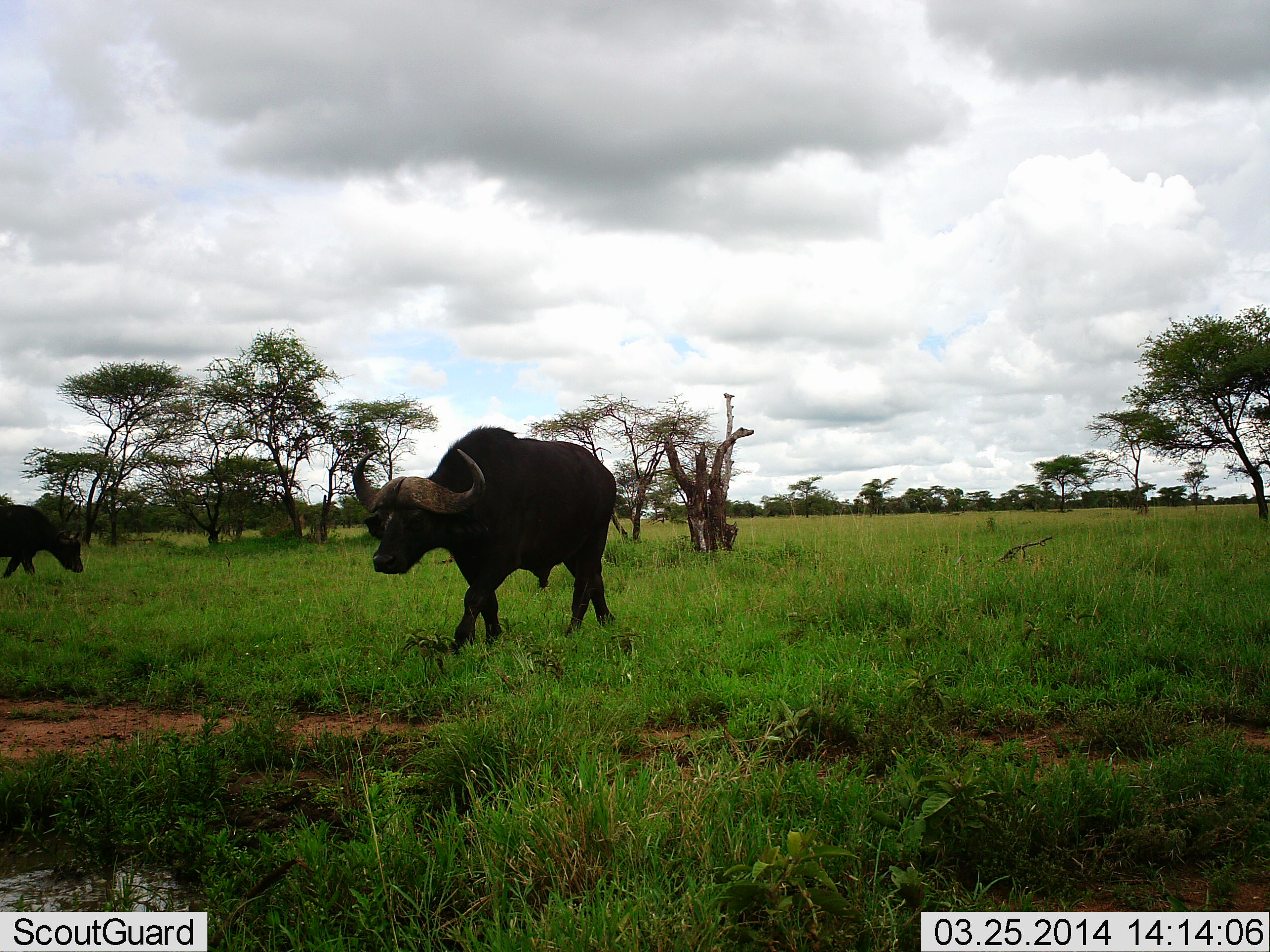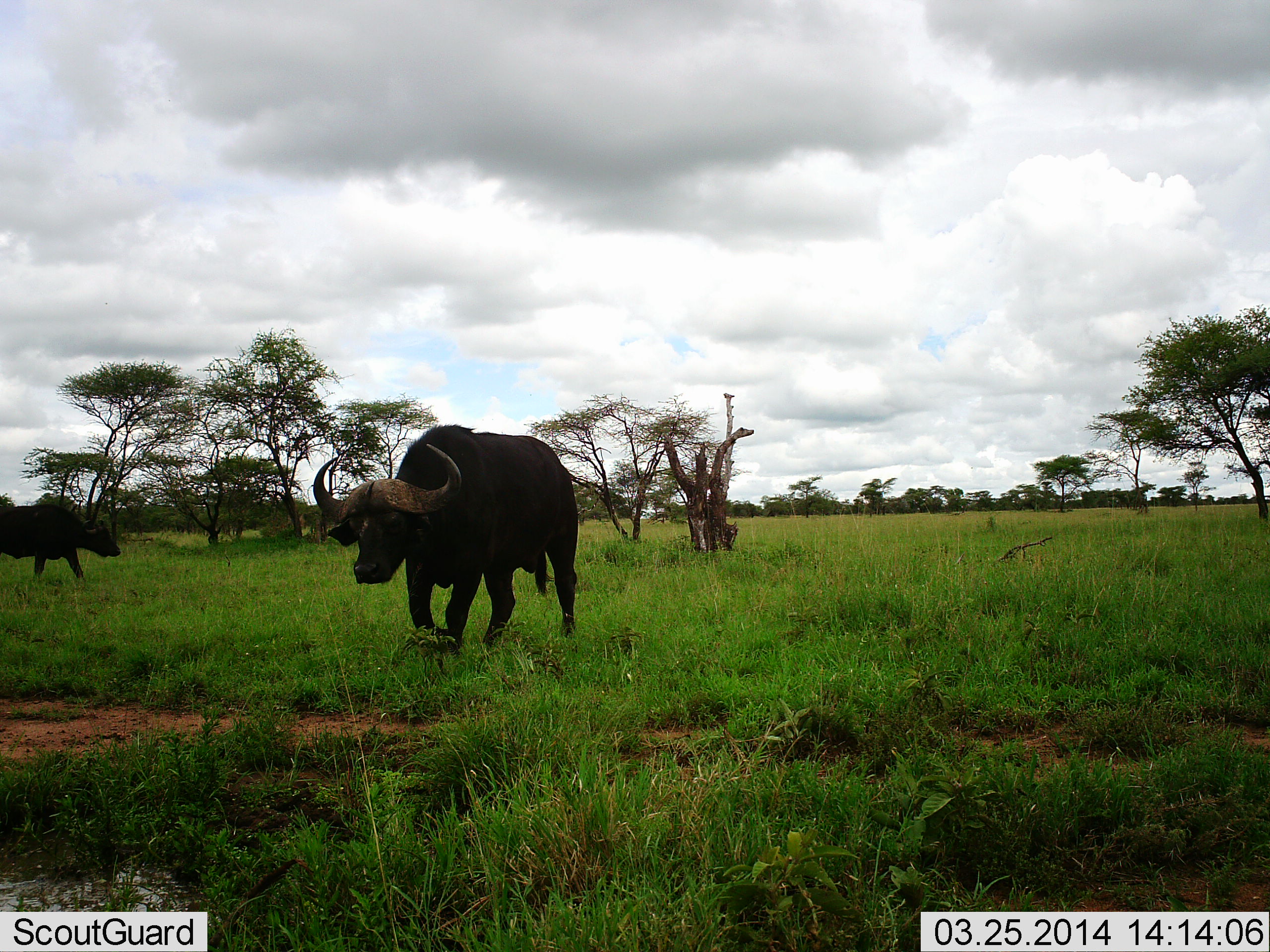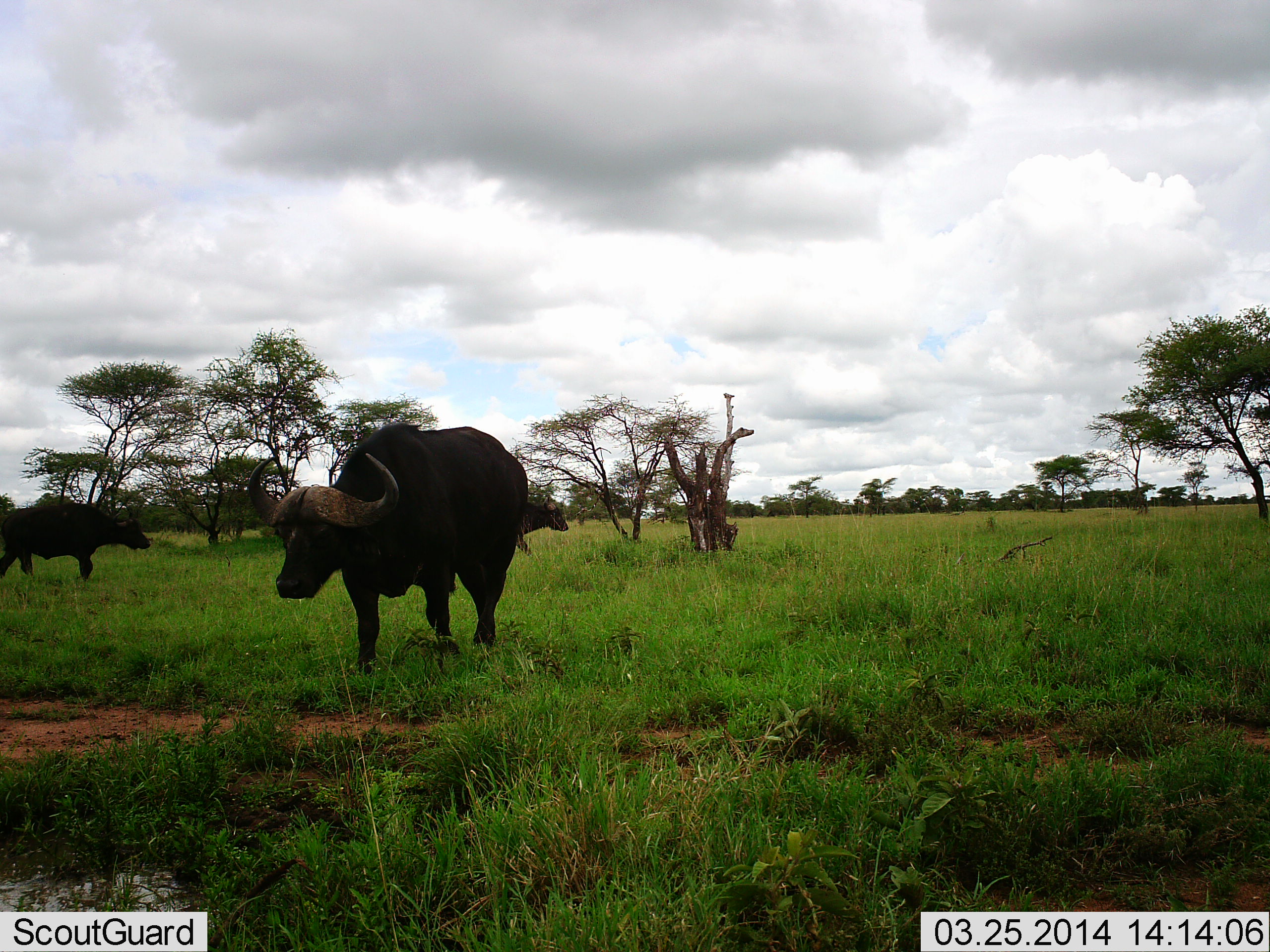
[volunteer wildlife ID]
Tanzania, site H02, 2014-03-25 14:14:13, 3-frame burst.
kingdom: Animalia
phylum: Chordata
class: Mammalia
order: Artiodactyla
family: Bovidae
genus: Syncerus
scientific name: Syncerus caffer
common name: cape buffalo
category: buffalo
Buffalo (cape buffalo) (Syncerus caffer), count 2. Behavior (volunteer vote fractions): standing 20%, resting 0%, moving 100%, interacting 0%. Young present (vote fraction): 0%. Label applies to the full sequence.